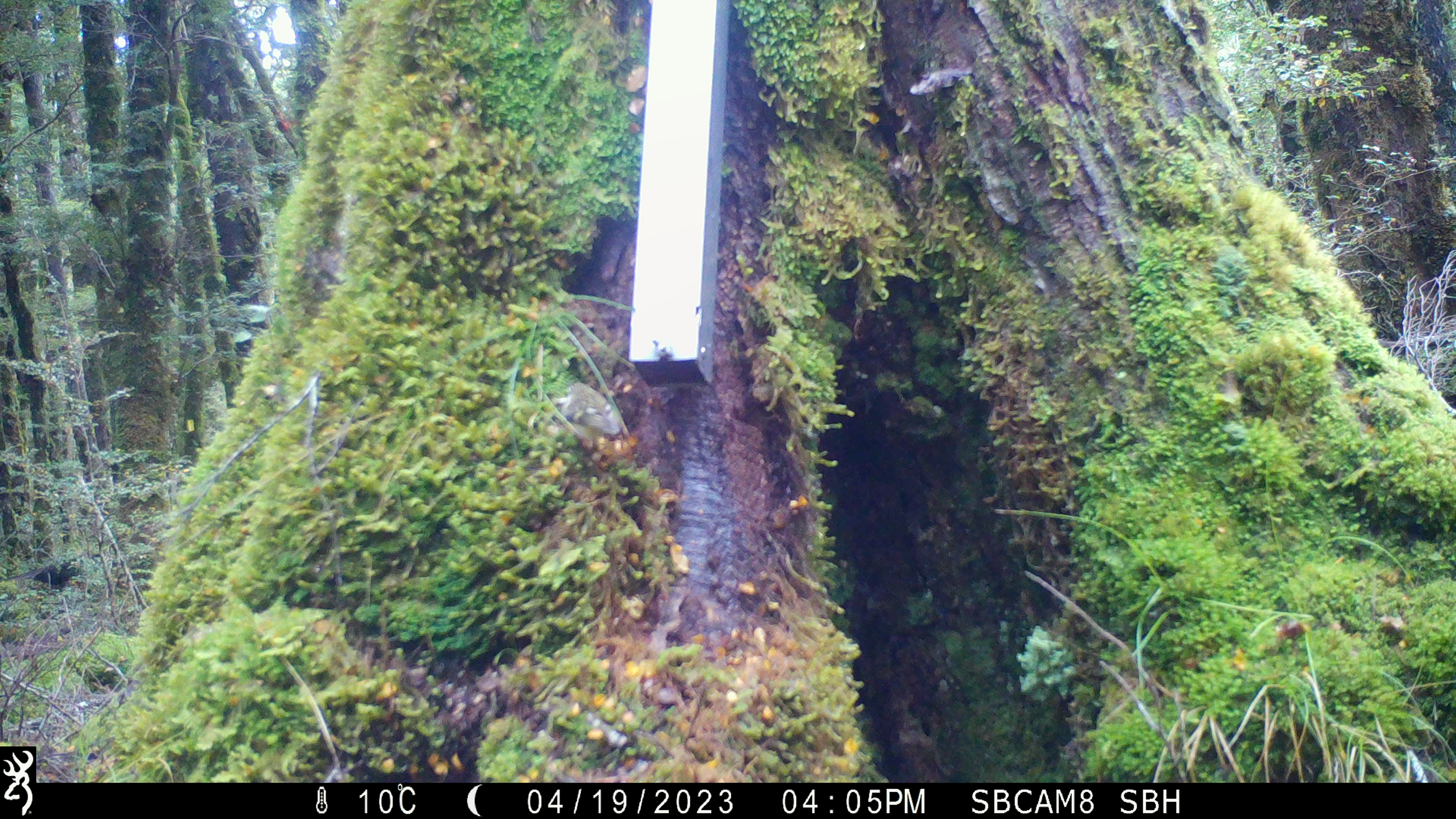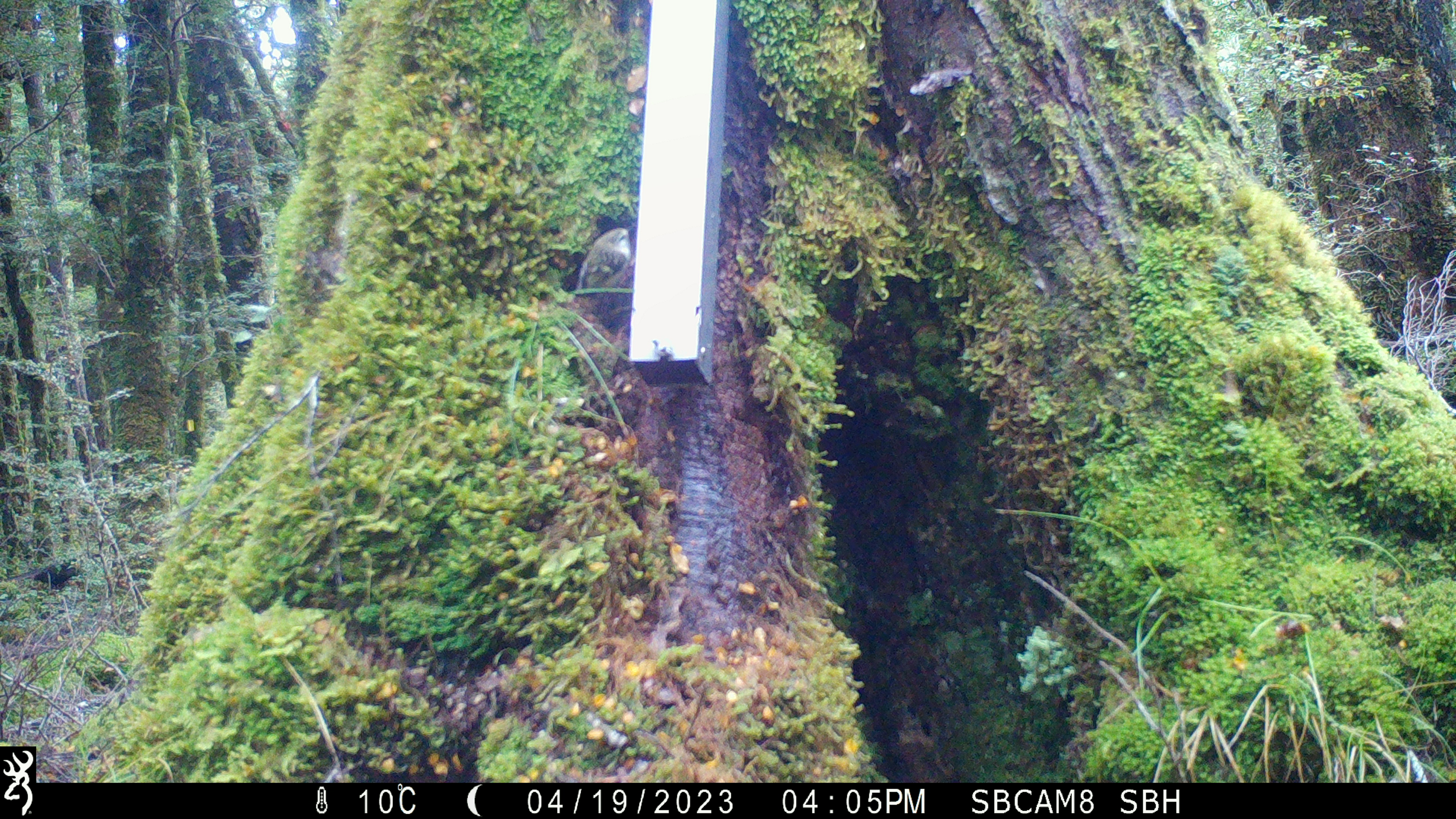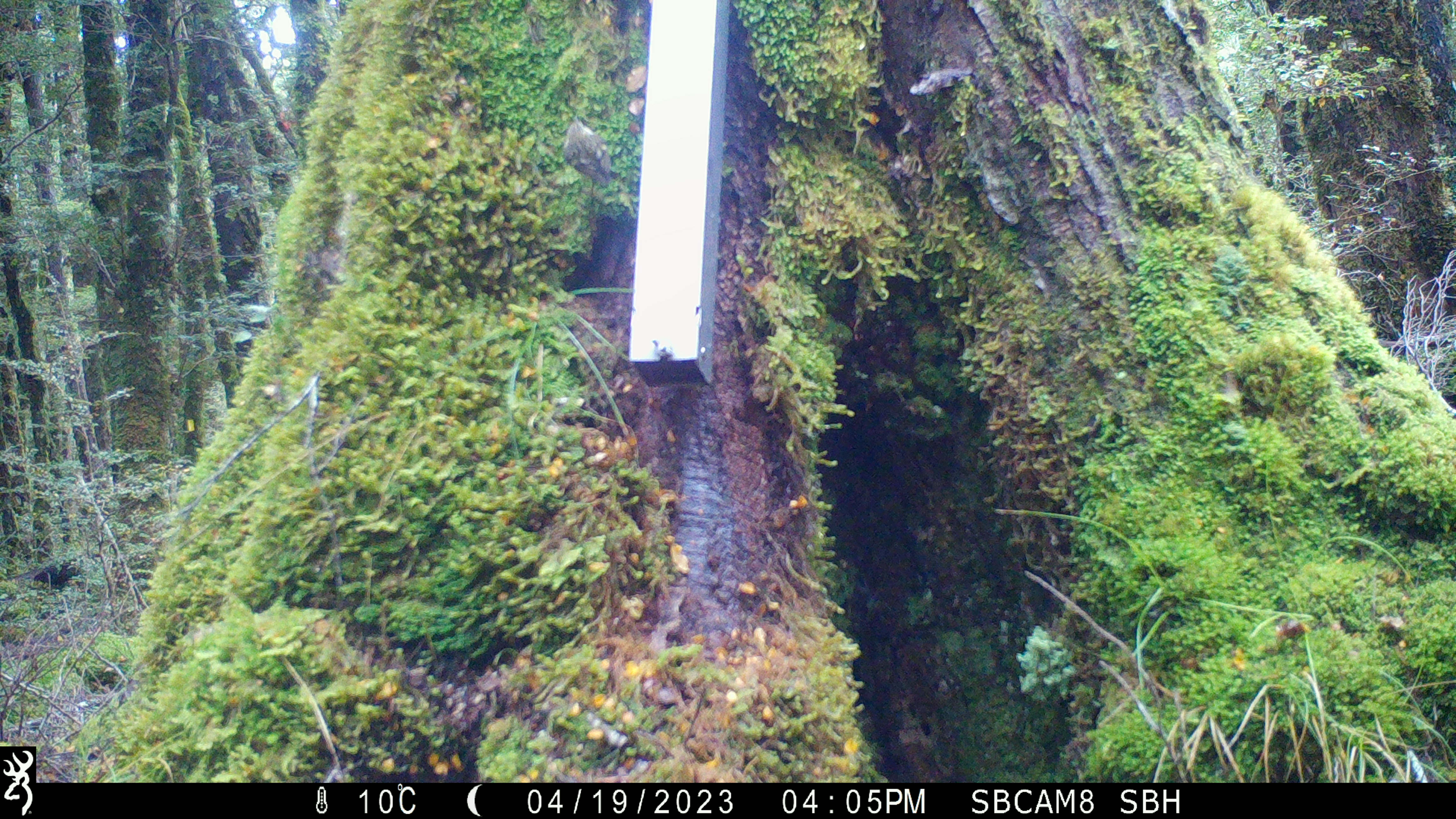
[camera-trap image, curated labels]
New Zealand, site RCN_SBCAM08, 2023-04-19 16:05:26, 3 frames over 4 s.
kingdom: Animalia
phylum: Chordata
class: Aves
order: Passeriformes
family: Acanthisittidae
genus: Acanthisitta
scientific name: Acanthisitta chloris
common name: rifleman